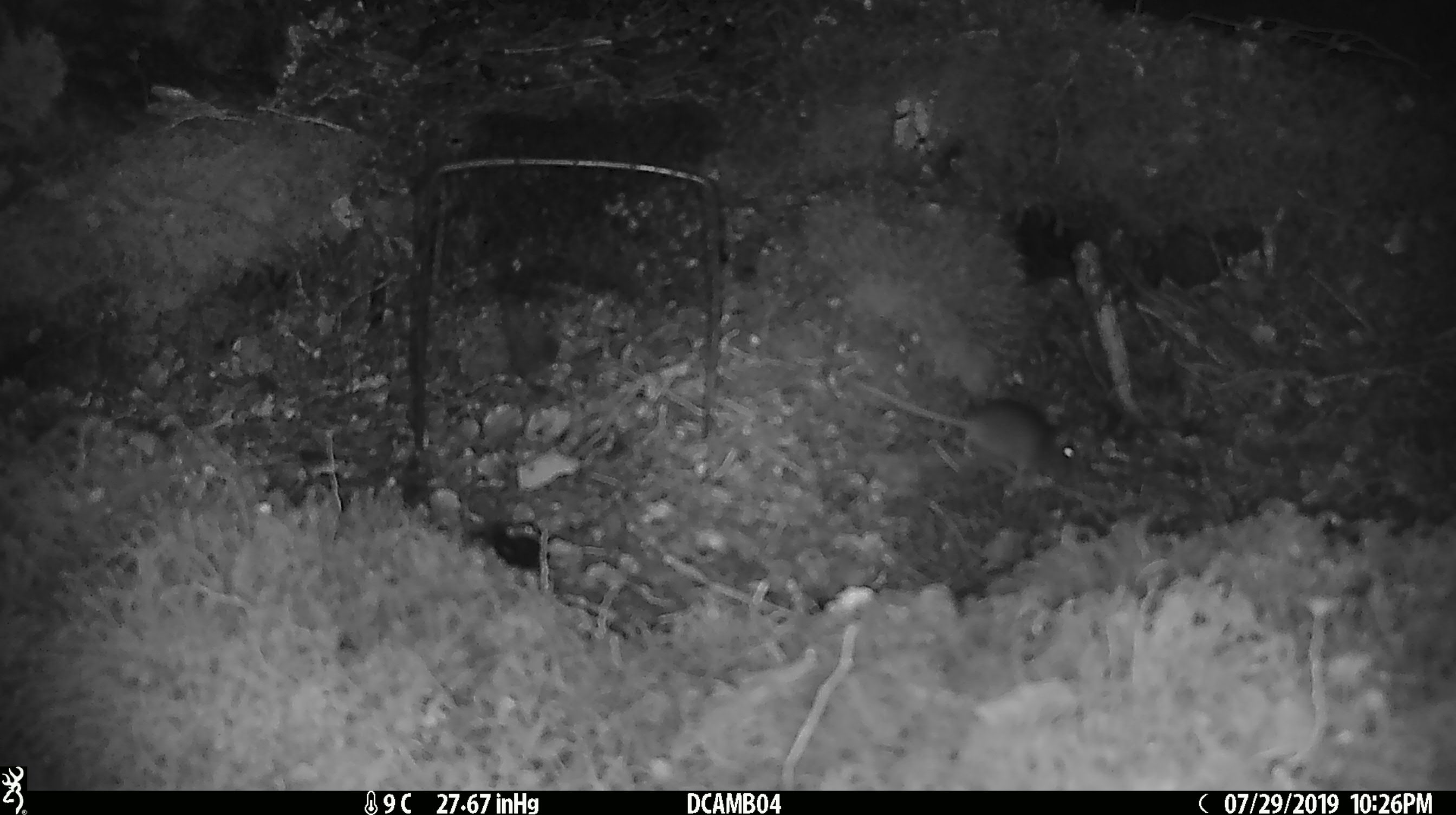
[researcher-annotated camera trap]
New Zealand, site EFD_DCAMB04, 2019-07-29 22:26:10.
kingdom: Animalia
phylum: Chordata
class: Mammalia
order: Rodentia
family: Muridae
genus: Mus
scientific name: Mus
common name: mouse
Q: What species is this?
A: Mouse (Mus).